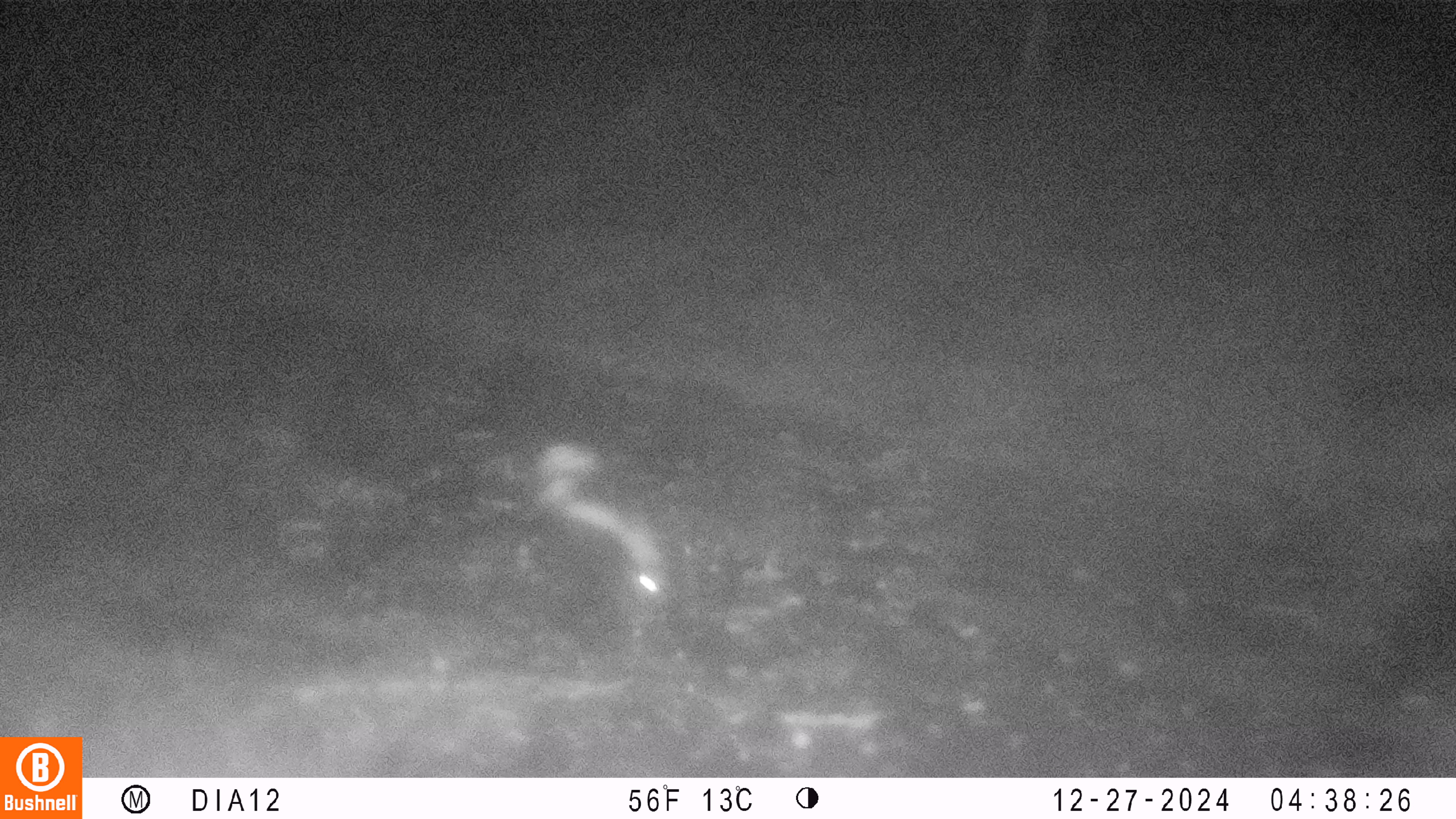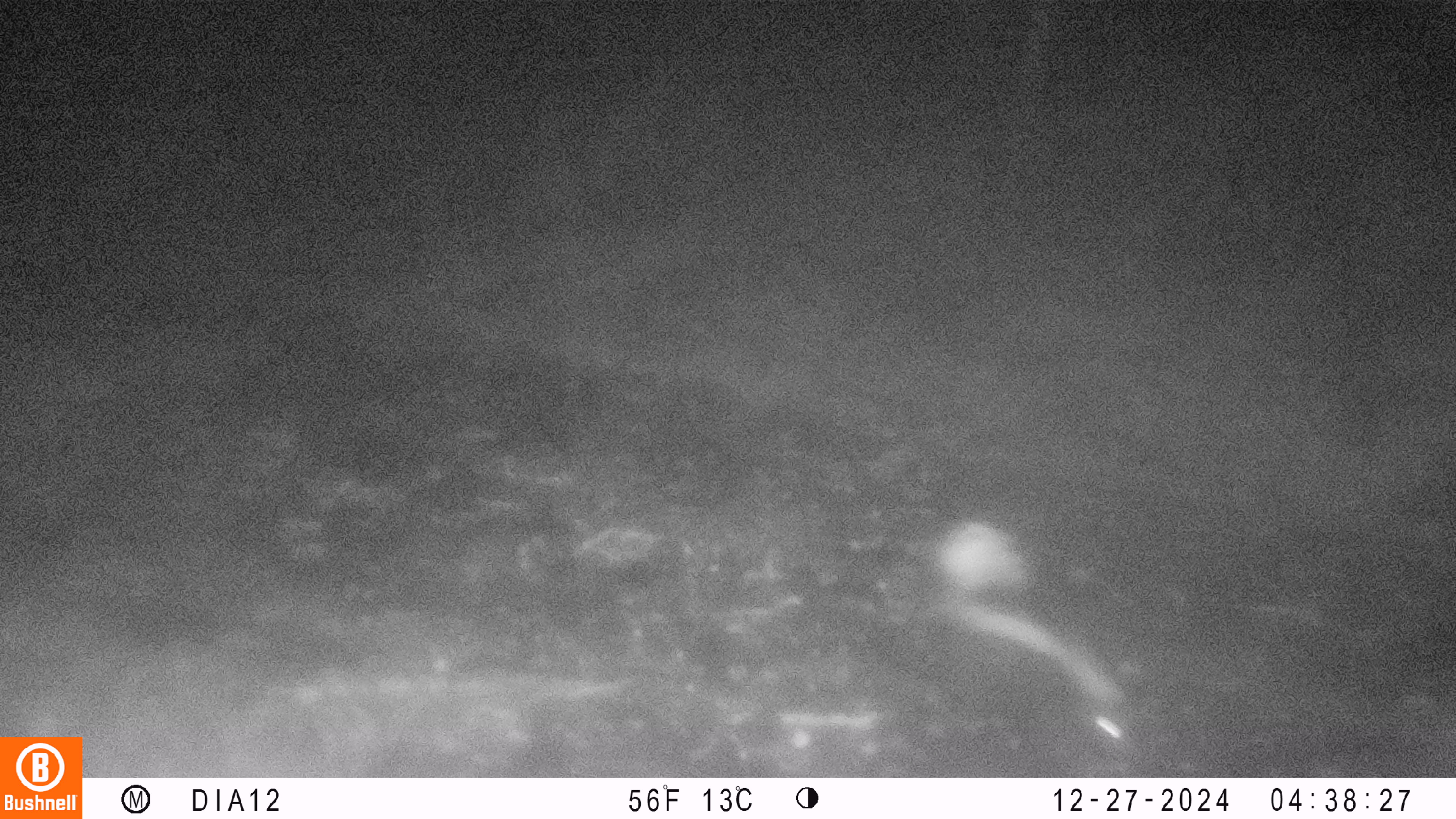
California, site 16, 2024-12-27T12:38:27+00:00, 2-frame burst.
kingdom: Animalia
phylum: Chordata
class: Mammalia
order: Carnivora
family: Mephitidae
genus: Mephitis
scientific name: Mephitis mephitis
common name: striped skunk